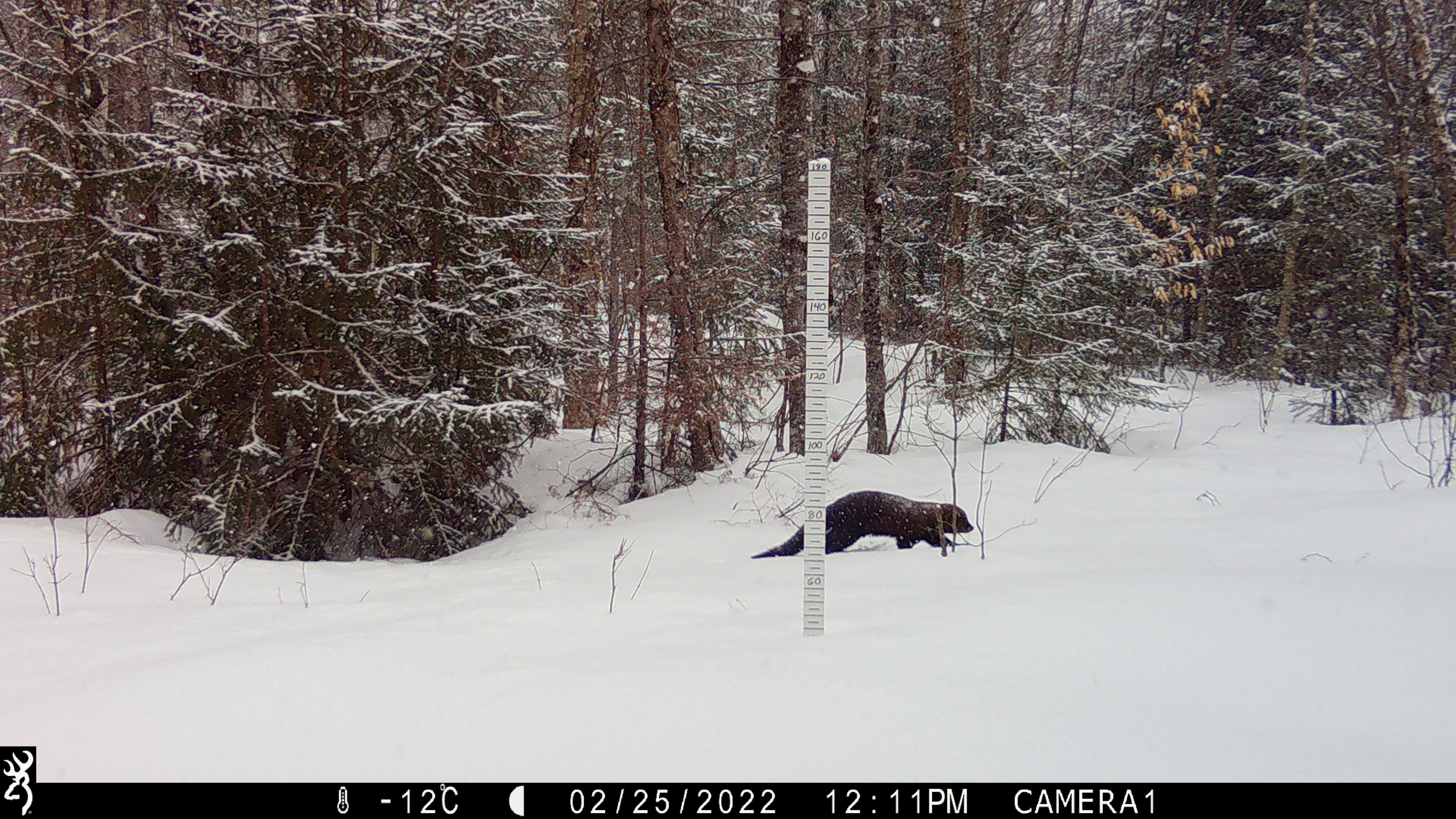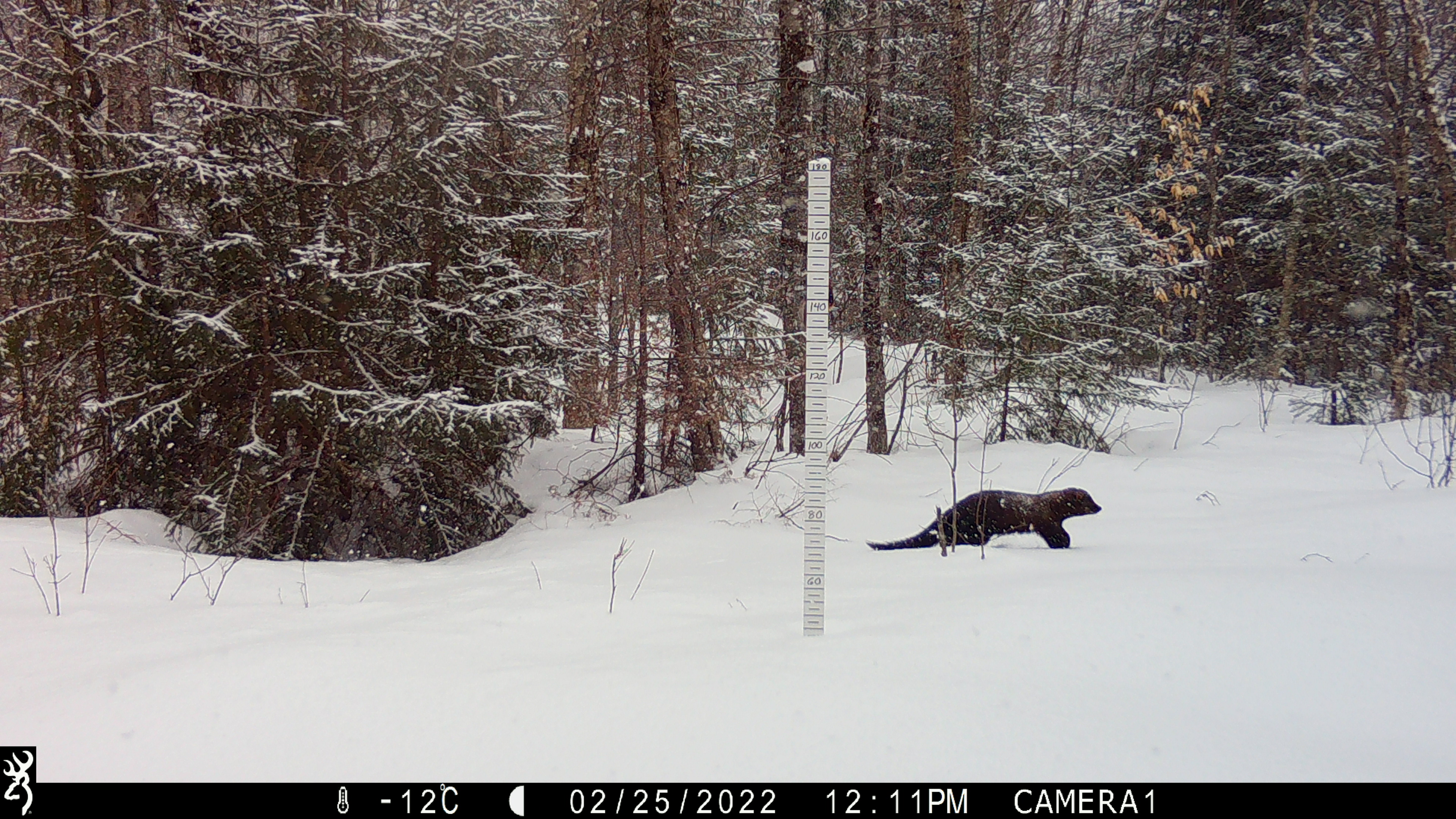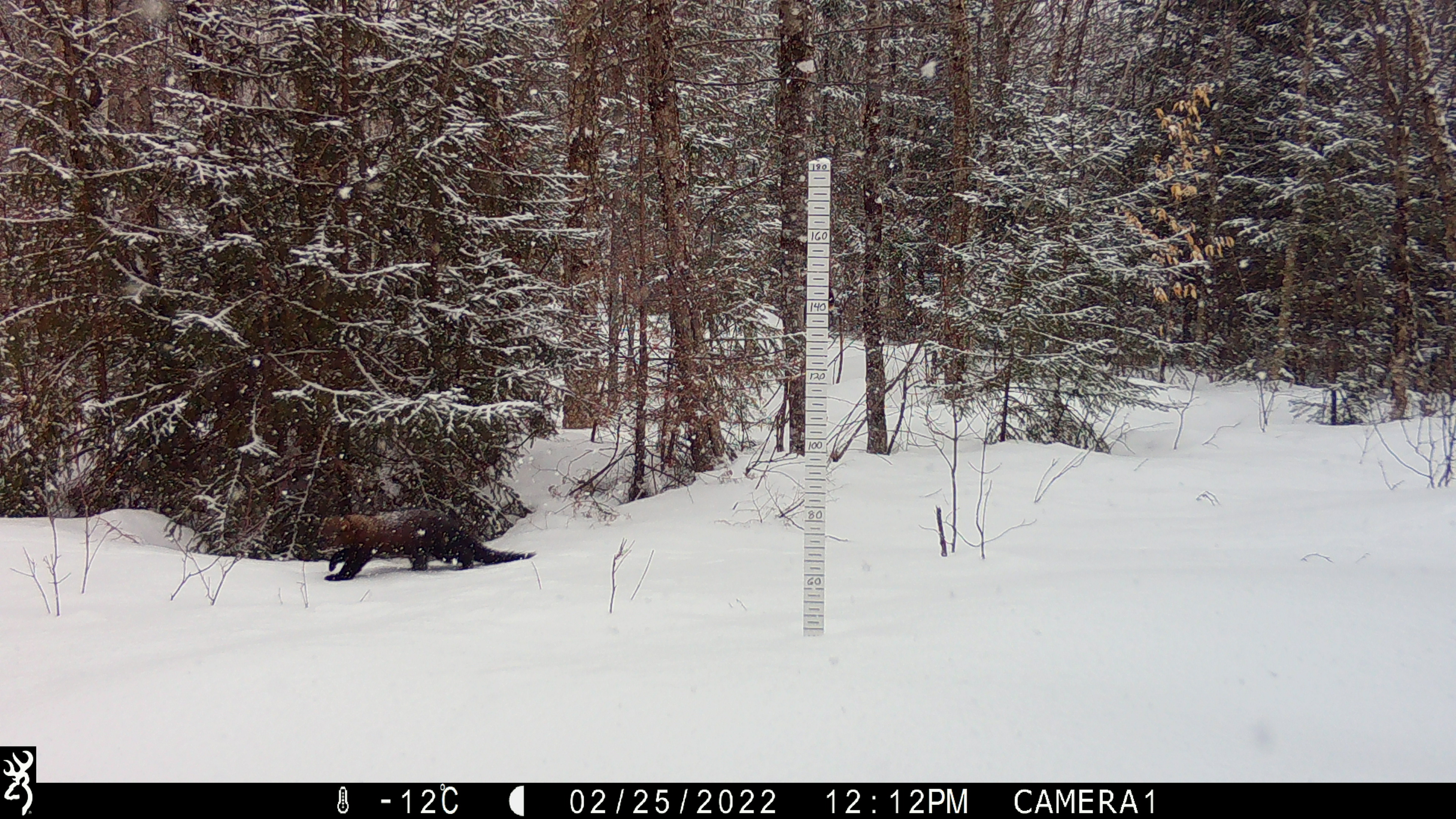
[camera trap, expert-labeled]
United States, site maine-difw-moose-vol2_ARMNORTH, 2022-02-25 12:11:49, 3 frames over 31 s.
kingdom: Animalia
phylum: Chordata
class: Mammalia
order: Carnivora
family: Mustelidae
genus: Pekania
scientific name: Pekania pennanti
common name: fisher